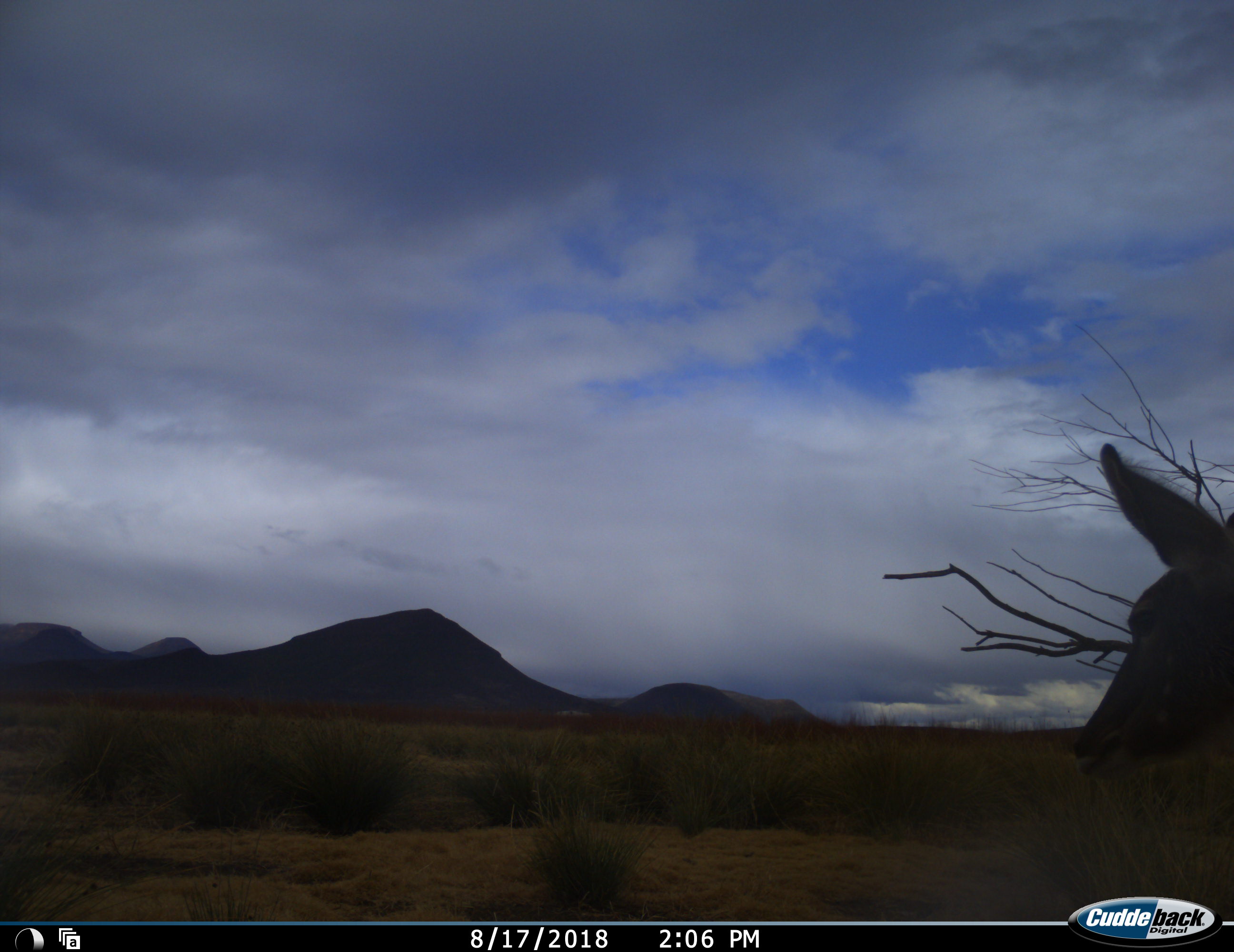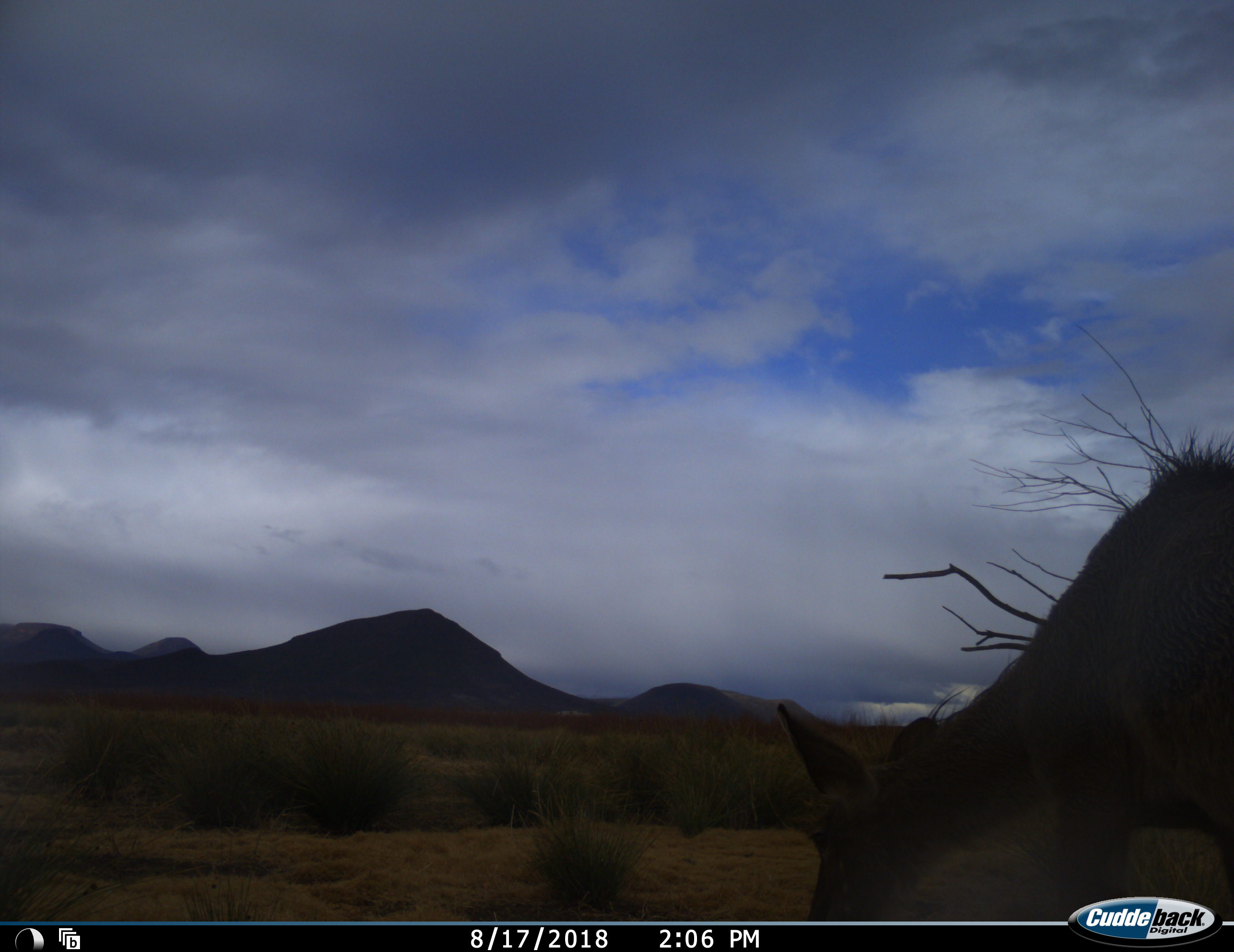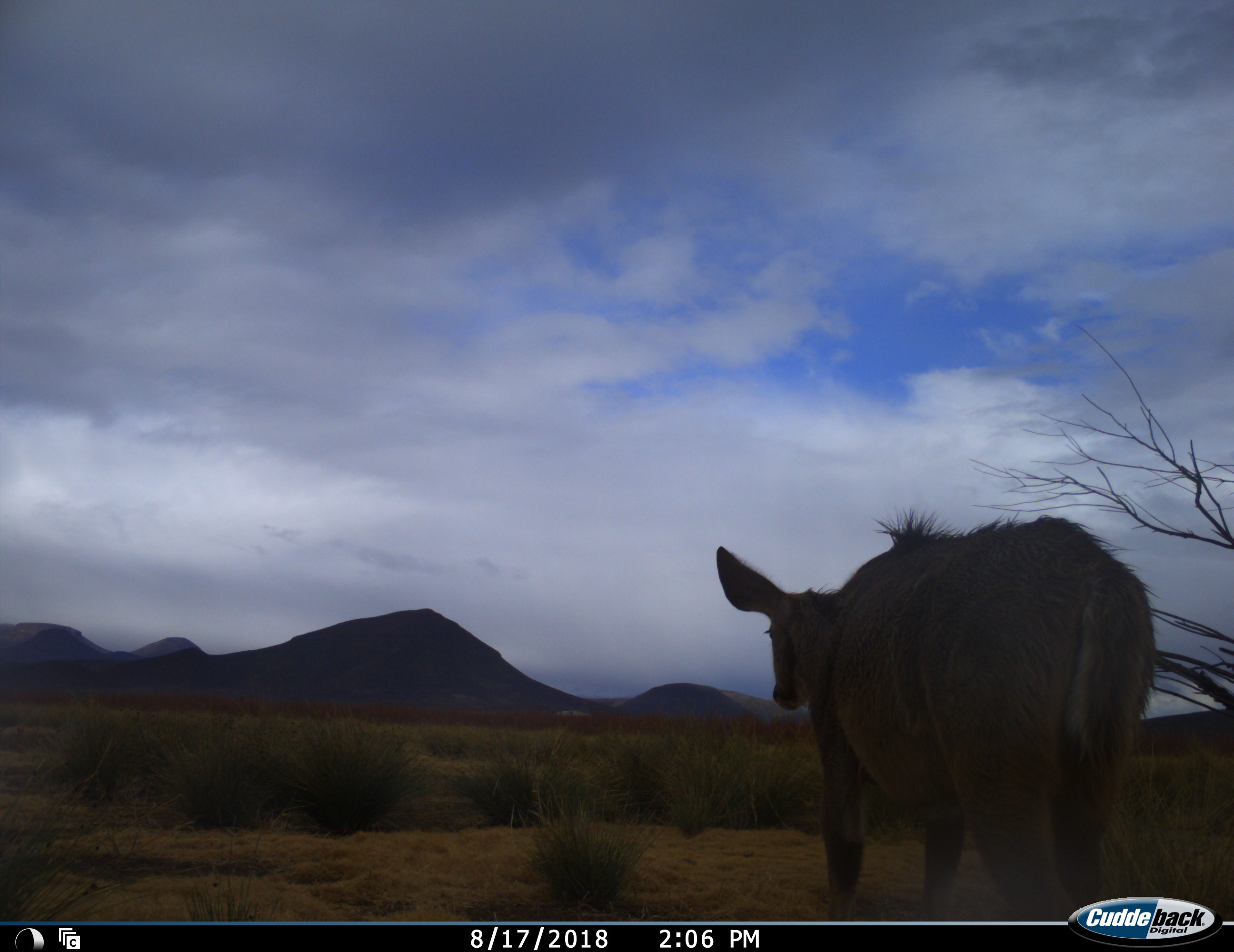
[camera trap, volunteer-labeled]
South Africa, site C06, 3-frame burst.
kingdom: Animalia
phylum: Chordata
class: Mammalia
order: Artiodactyla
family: Bovidae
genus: Tragelaphus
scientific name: Tragelaphus strepsiceros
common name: greater kudu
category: kudu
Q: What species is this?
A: Kudu (greater kudu) (Tragelaphus strepsiceros).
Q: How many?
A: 1.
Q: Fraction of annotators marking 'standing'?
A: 0%.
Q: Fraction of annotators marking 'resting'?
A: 0%.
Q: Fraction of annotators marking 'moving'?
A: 89%.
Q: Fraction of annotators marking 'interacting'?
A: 0%.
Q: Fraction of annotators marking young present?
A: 0%.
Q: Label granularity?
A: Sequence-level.